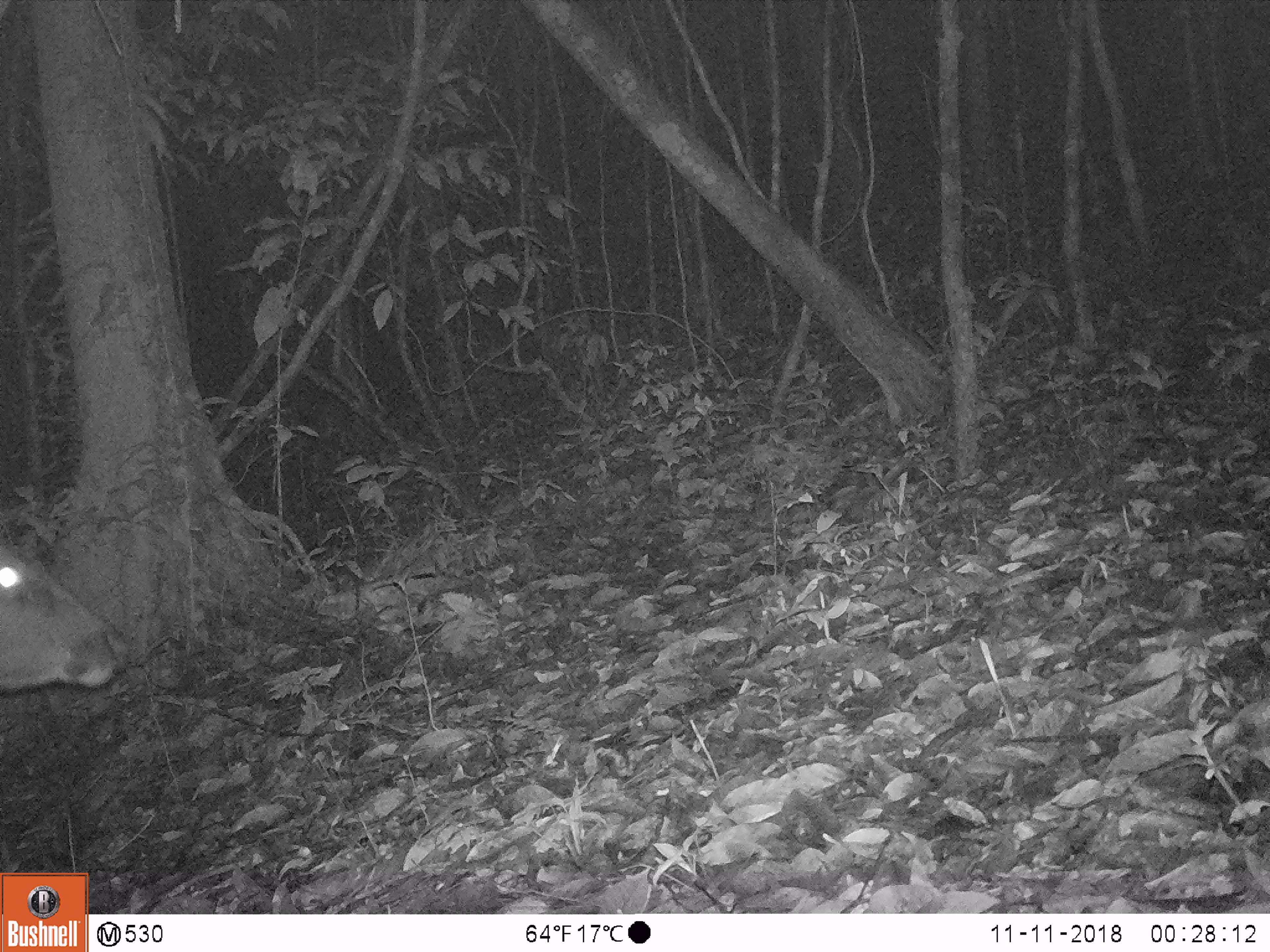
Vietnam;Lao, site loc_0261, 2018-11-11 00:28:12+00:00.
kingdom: Animalia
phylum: Chordata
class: Mammalia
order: Artiodactyla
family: Cervidae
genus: Rusa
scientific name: Rusa unicolor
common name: sambar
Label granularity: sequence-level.